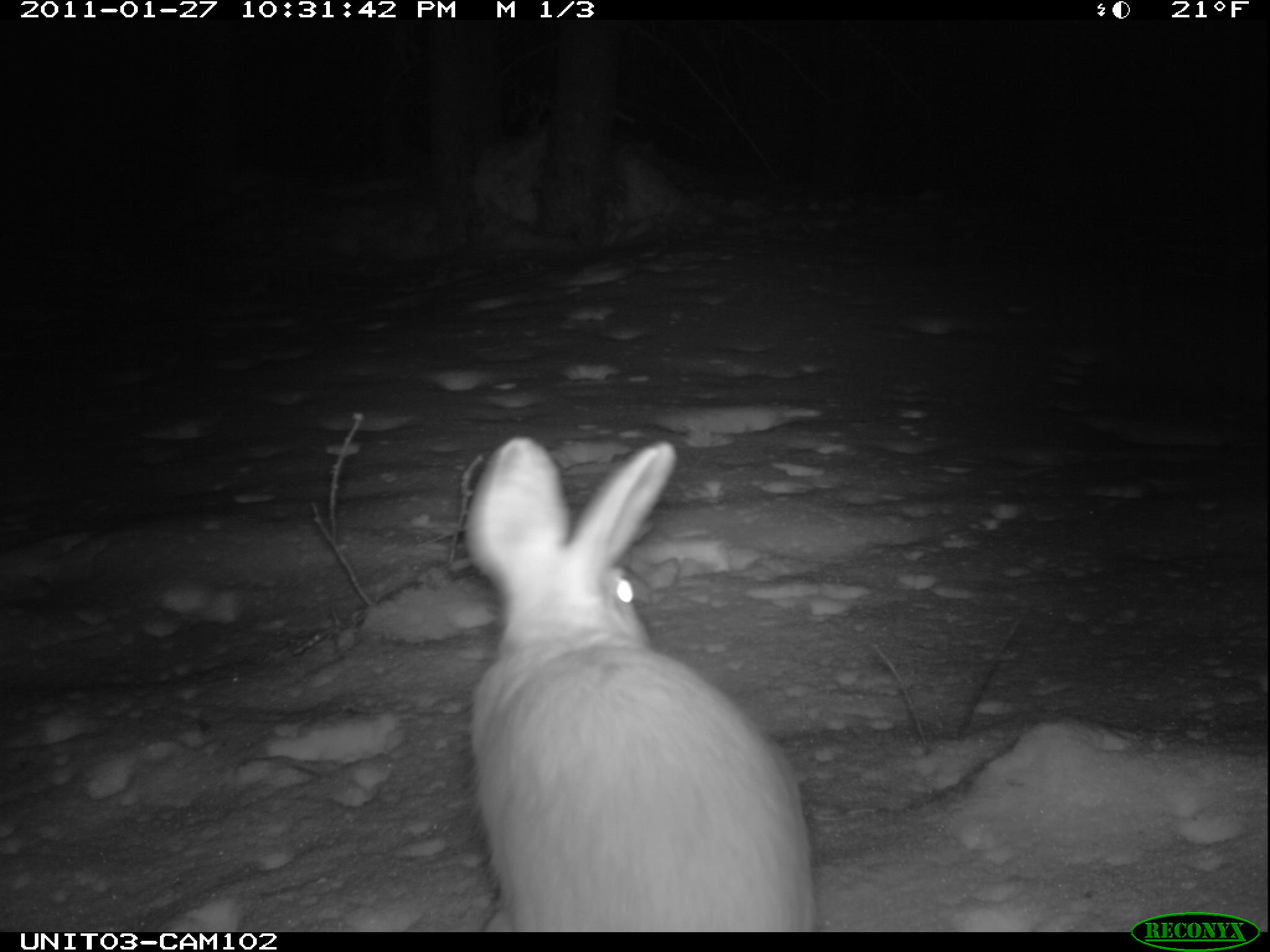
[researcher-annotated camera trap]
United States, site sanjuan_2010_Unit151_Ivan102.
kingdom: Animalia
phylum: Chordata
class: Mammalia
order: Lagomorpha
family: Leporidae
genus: Lepus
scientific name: Lepus americanus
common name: snowshoe hare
Lepus americanus (snowshoe hare).